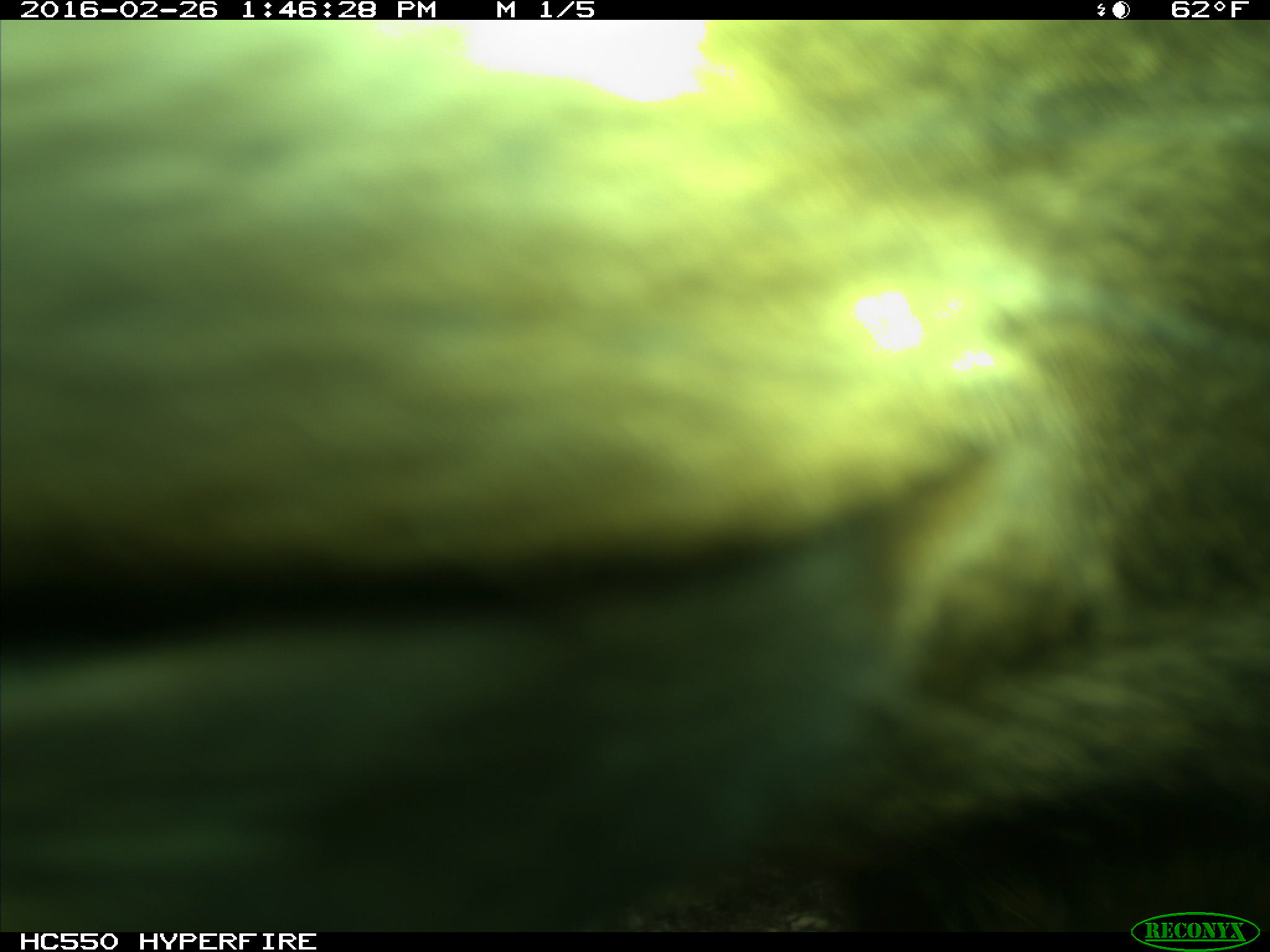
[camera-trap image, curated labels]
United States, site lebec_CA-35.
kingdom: Animalia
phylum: Chordata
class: Mammalia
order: Artiodactyla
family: Cervidae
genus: Cervus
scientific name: Cervus canadensis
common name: elk